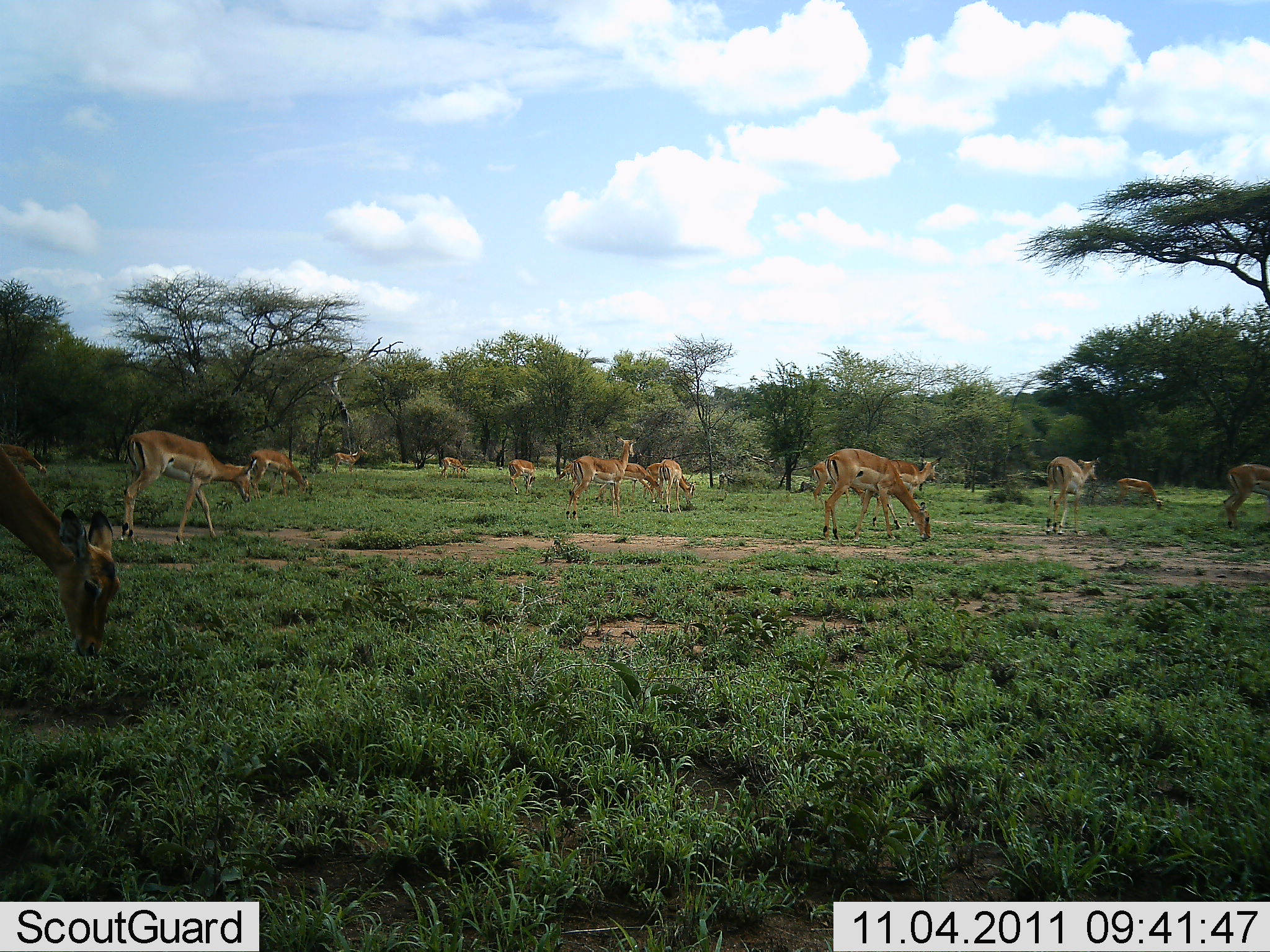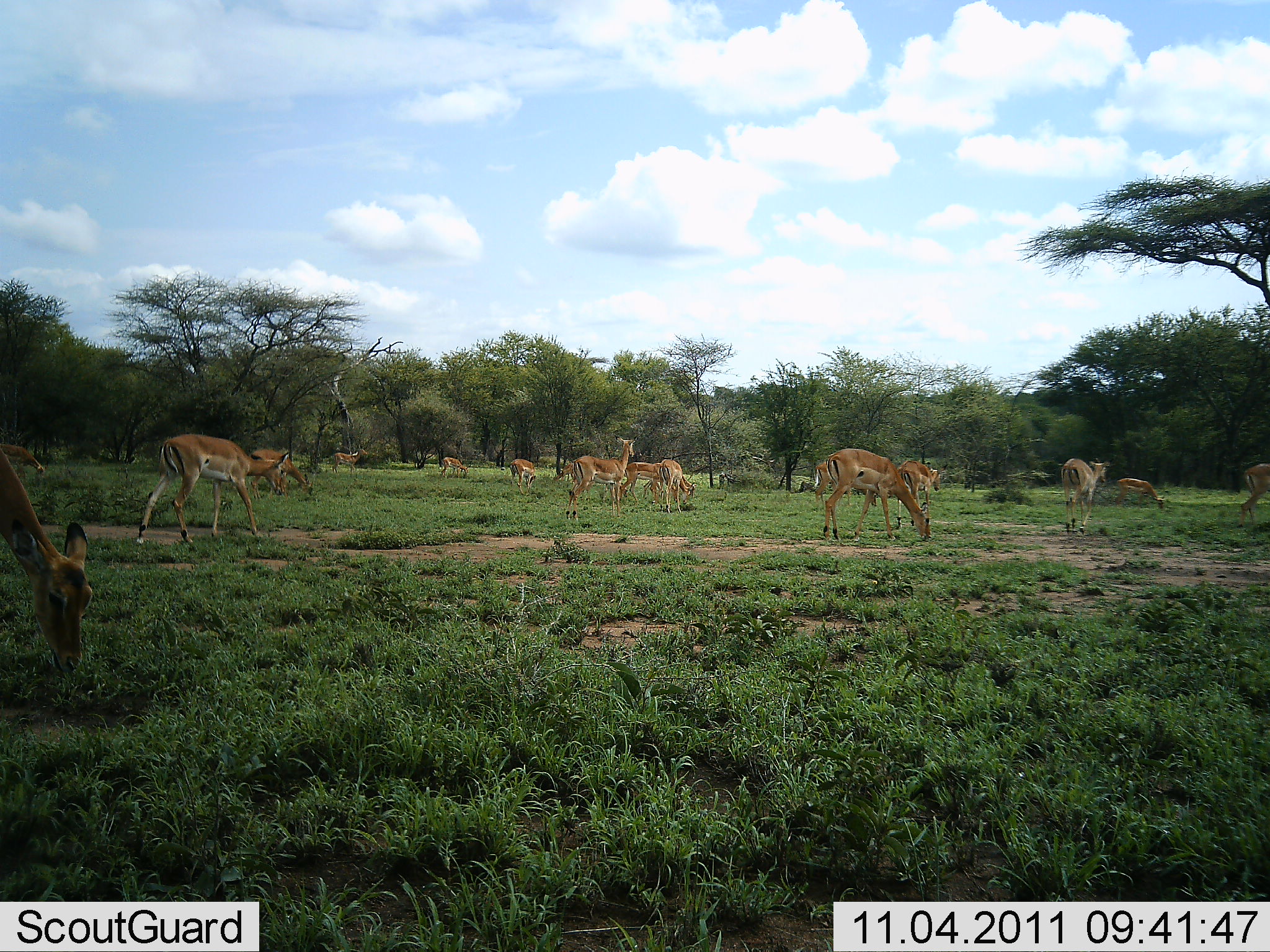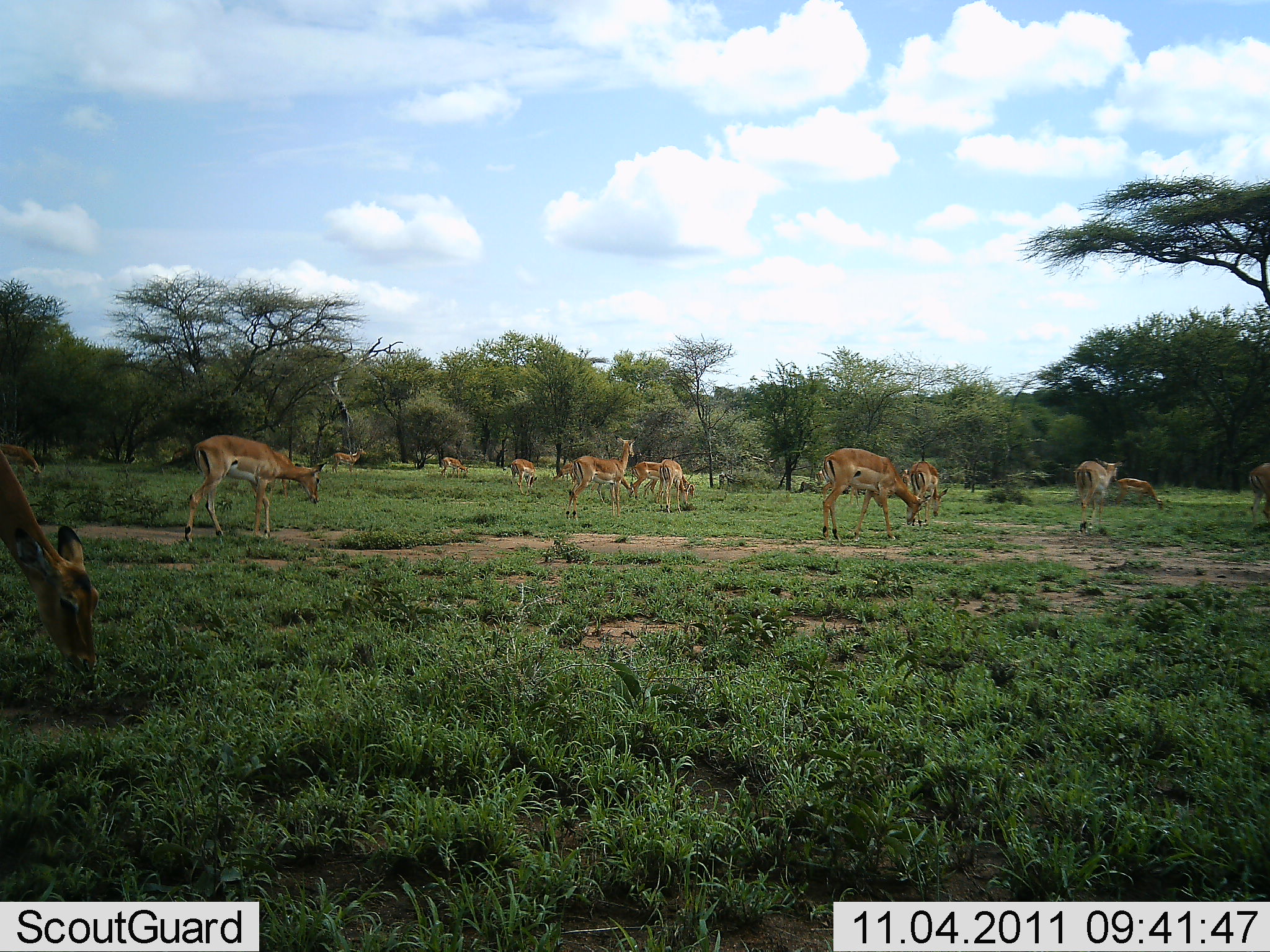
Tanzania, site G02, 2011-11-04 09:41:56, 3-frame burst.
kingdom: Animalia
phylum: Chordata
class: Mammalia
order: Artiodactyla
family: Bovidae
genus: Nanger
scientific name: Nanger granti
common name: grant's gazelle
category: gazellegrants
Gazellegrants (grant's gazelle) (Nanger granti), count 11-50. Behavior (volunteer vote fractions): standing 40%, resting 0%, moving 60%, interacting 0%. Young present (vote fraction): 0%. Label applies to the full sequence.